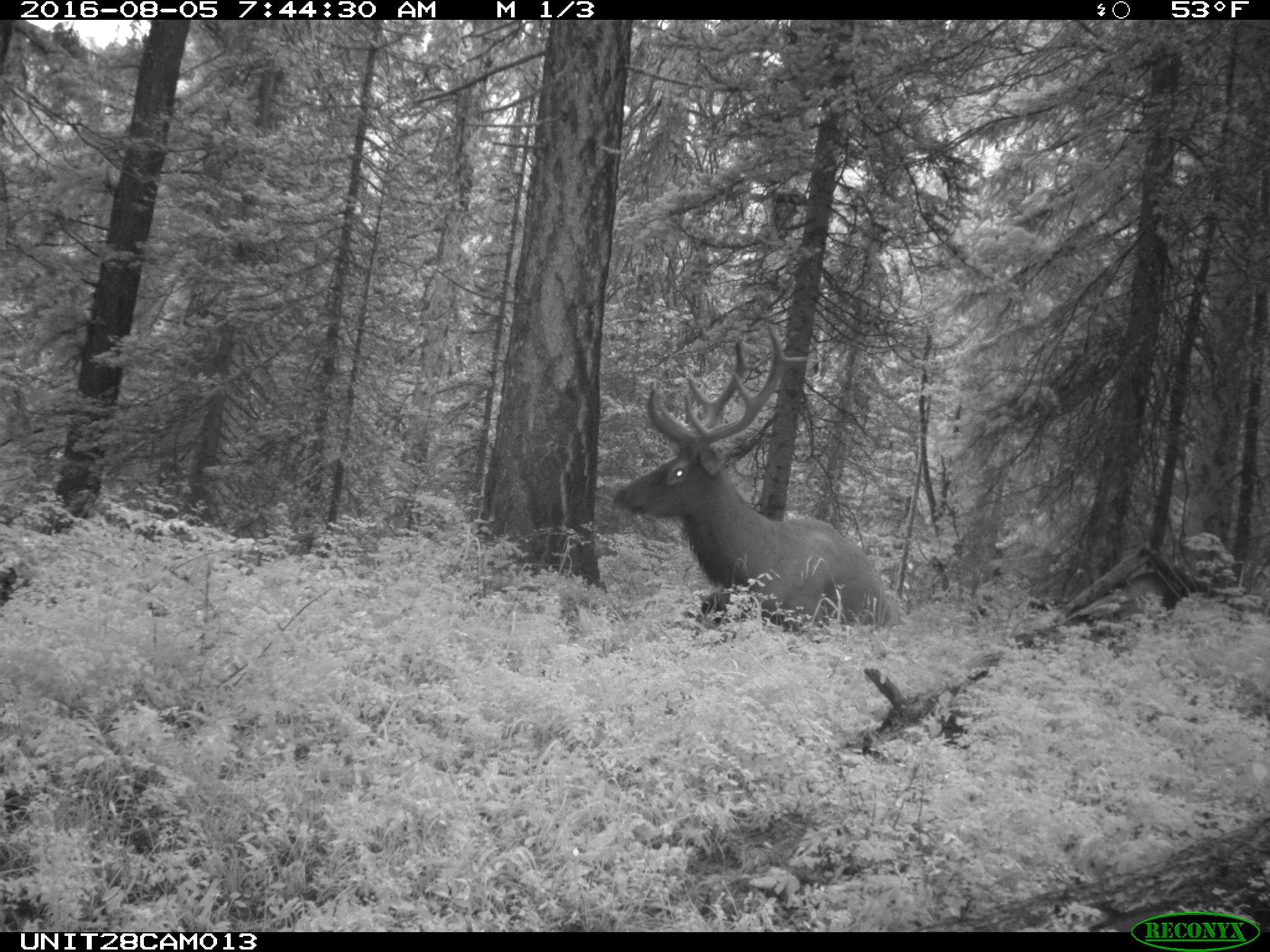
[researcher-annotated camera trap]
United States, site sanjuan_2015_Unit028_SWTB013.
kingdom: Animalia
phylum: Chordata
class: Mammalia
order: Artiodactyla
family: Cervidae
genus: Cervus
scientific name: Cervus elaphus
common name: red deer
Cervus elaphus (red deer).